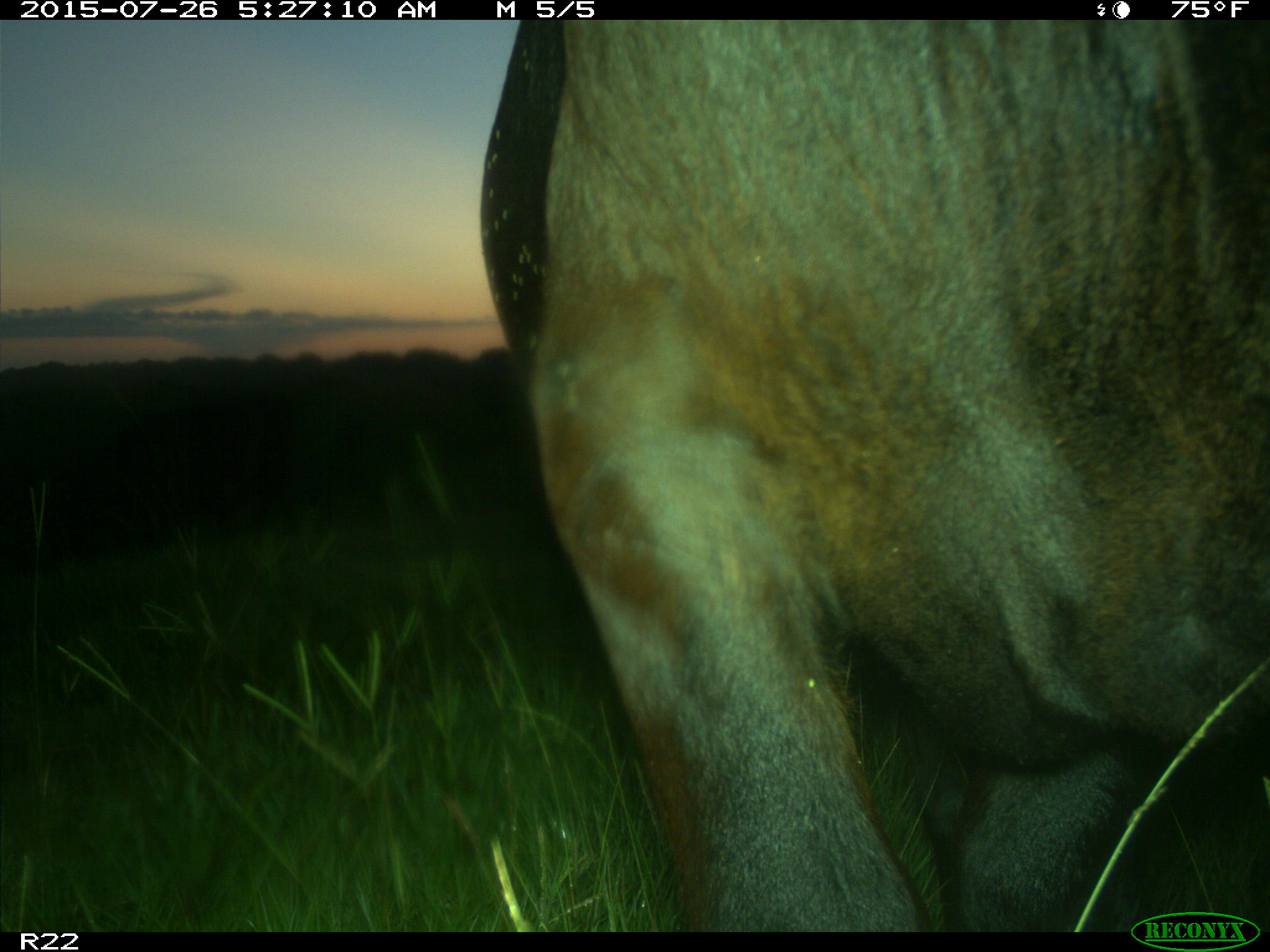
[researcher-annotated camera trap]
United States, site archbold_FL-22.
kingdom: Animalia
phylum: Chordata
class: Mammalia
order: Artiodactyla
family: Bovidae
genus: Bos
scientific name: Bos taurus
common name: domestic cow